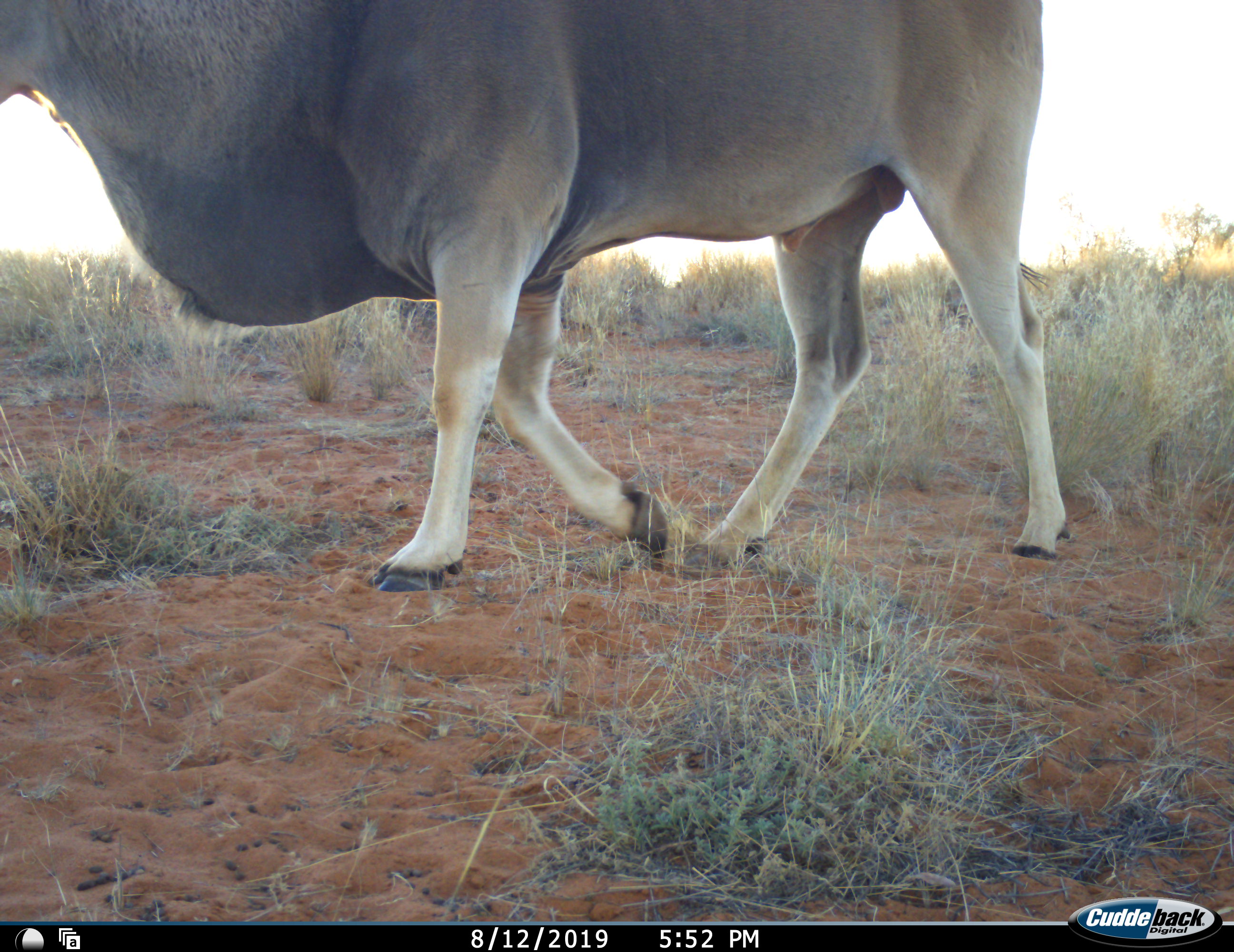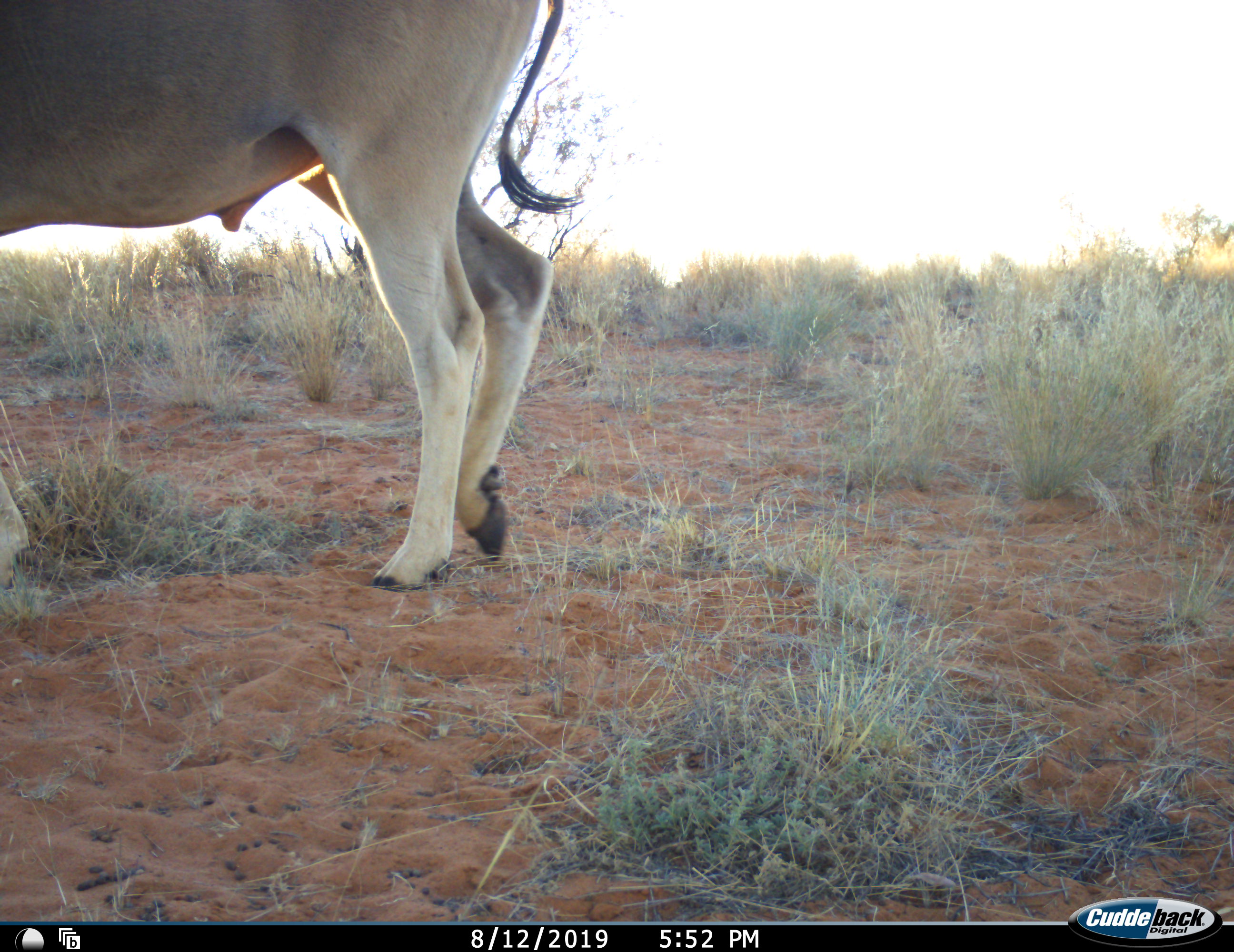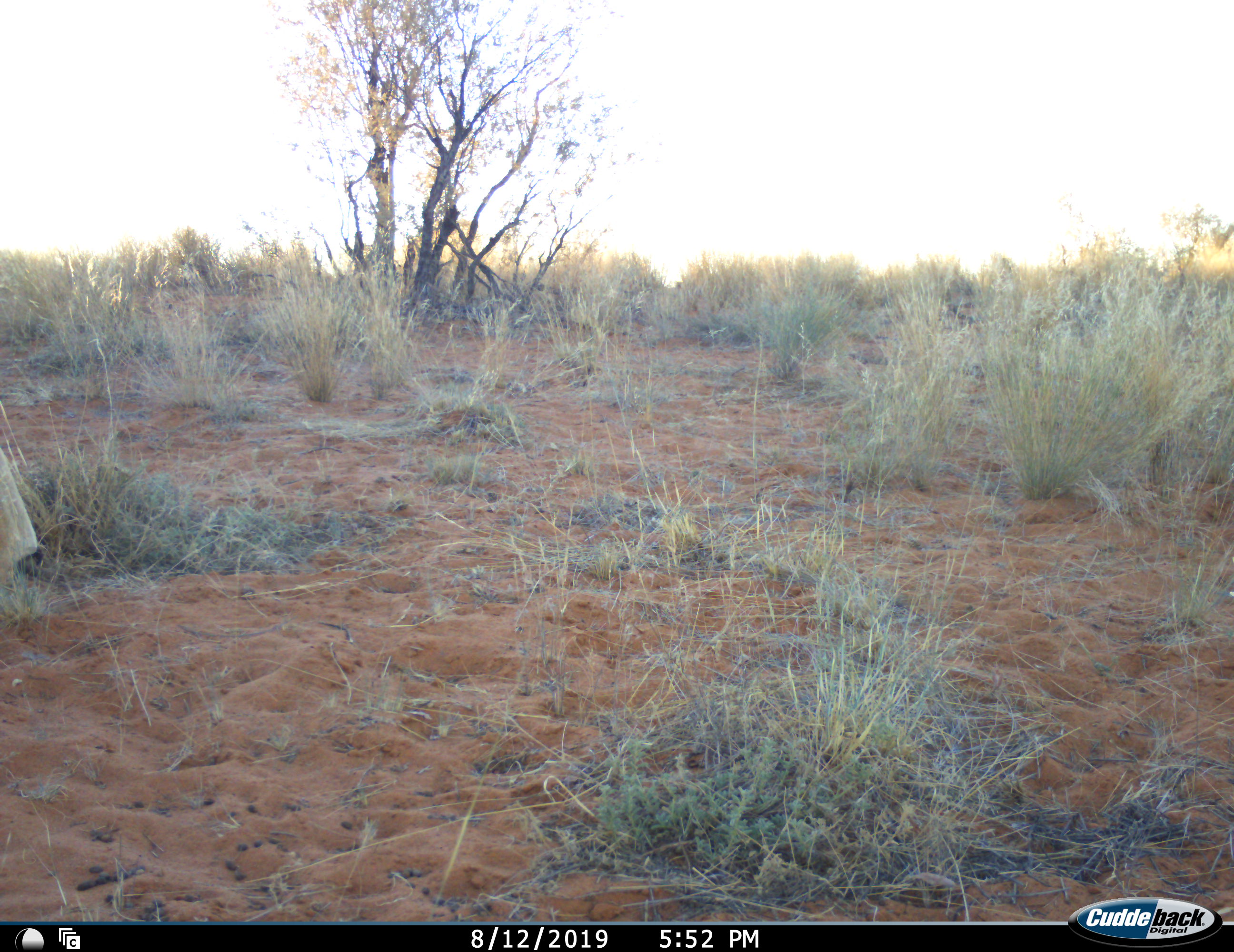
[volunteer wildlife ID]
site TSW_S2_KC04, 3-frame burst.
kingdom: Animalia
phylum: Chordata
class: Mammalia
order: Artiodactyla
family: Bovidae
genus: Tragelaphus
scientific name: Tragelaphus oryx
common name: eland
Eland (Tragelaphus oryx), count 1. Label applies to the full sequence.